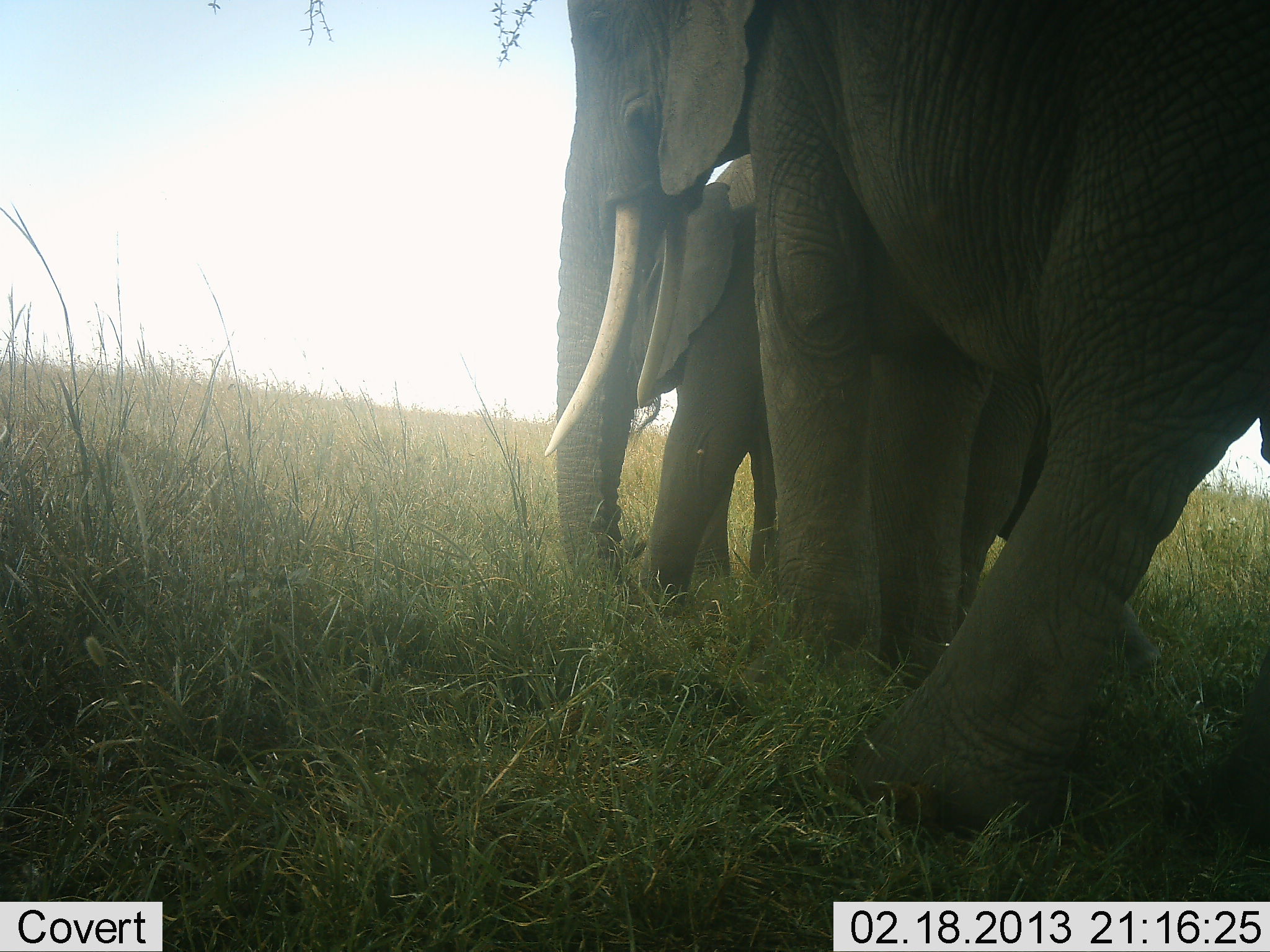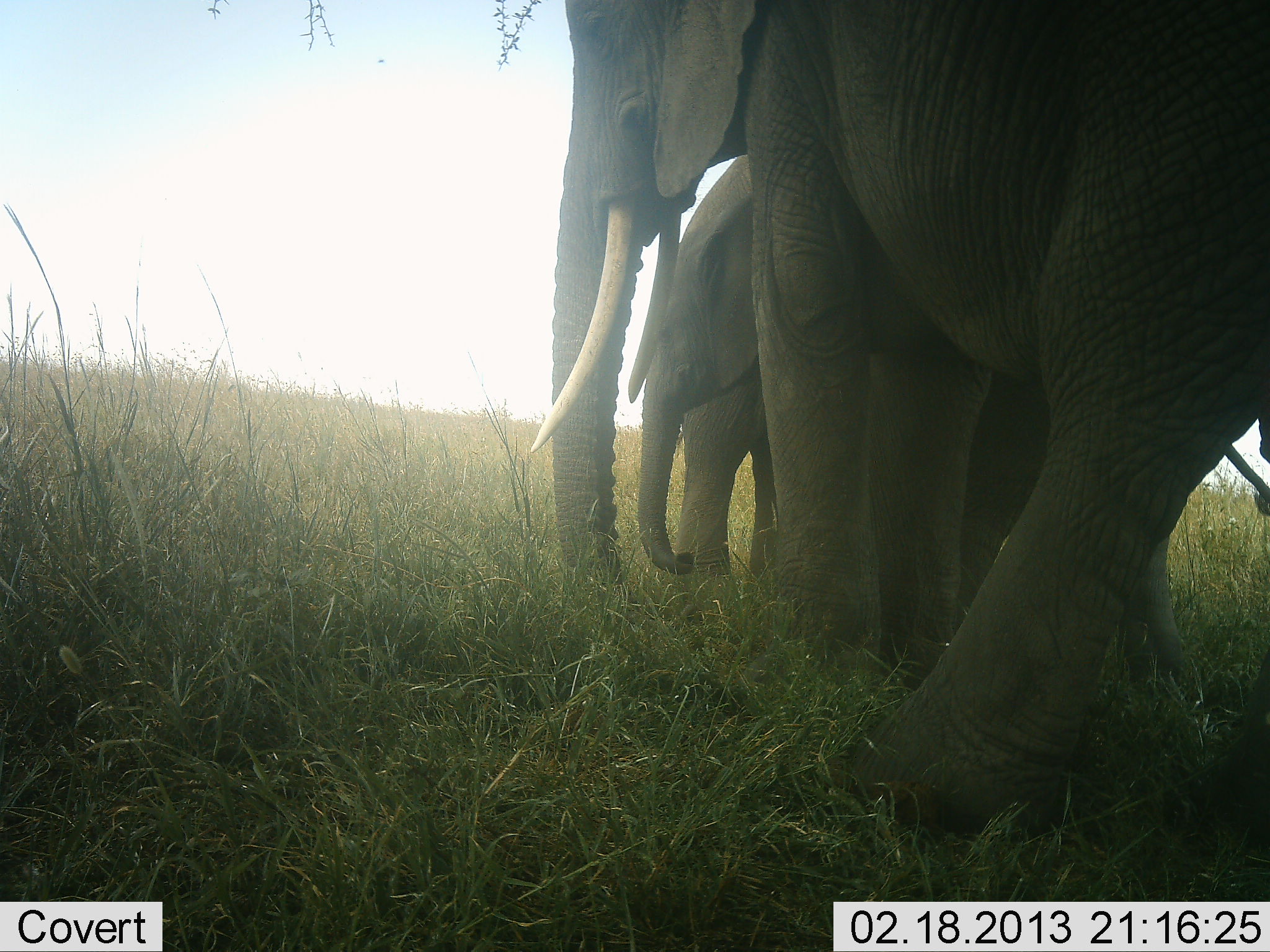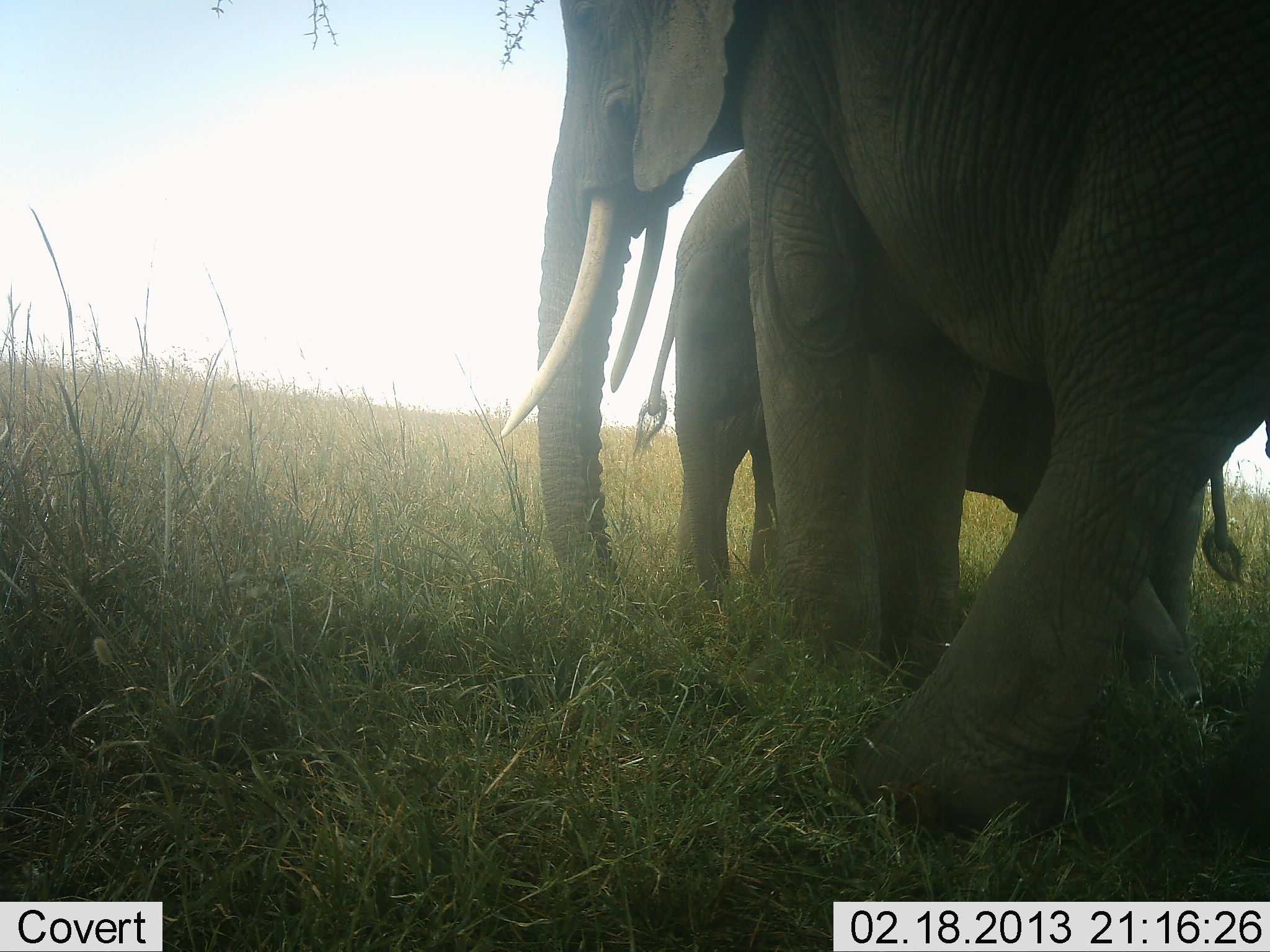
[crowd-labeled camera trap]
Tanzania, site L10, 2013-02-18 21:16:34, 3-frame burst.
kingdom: Animalia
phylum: Chordata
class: Mammalia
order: Proboscidea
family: Elephantidae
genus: Loxodonta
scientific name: Loxodonta africana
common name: african bush elephant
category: elephant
Elephant (african bush elephant) (Loxodonta africana), count 3. Behavior (volunteer vote fractions): standing 86%, resting 0%, moving 24%, interacting 0%. Young present (vote fraction): 48%. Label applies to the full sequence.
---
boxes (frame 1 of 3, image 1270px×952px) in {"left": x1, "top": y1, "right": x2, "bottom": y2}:
animal: {"left": 537, "top": 0, "right": 1270, "bottom": 817}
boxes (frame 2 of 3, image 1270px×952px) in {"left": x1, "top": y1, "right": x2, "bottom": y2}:
group: {"left": 531, "top": 0, "right": 1270, "bottom": 845}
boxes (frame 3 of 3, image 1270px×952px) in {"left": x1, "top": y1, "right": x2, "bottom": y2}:
group: {"left": 493, "top": 2, "right": 1270, "bottom": 858}